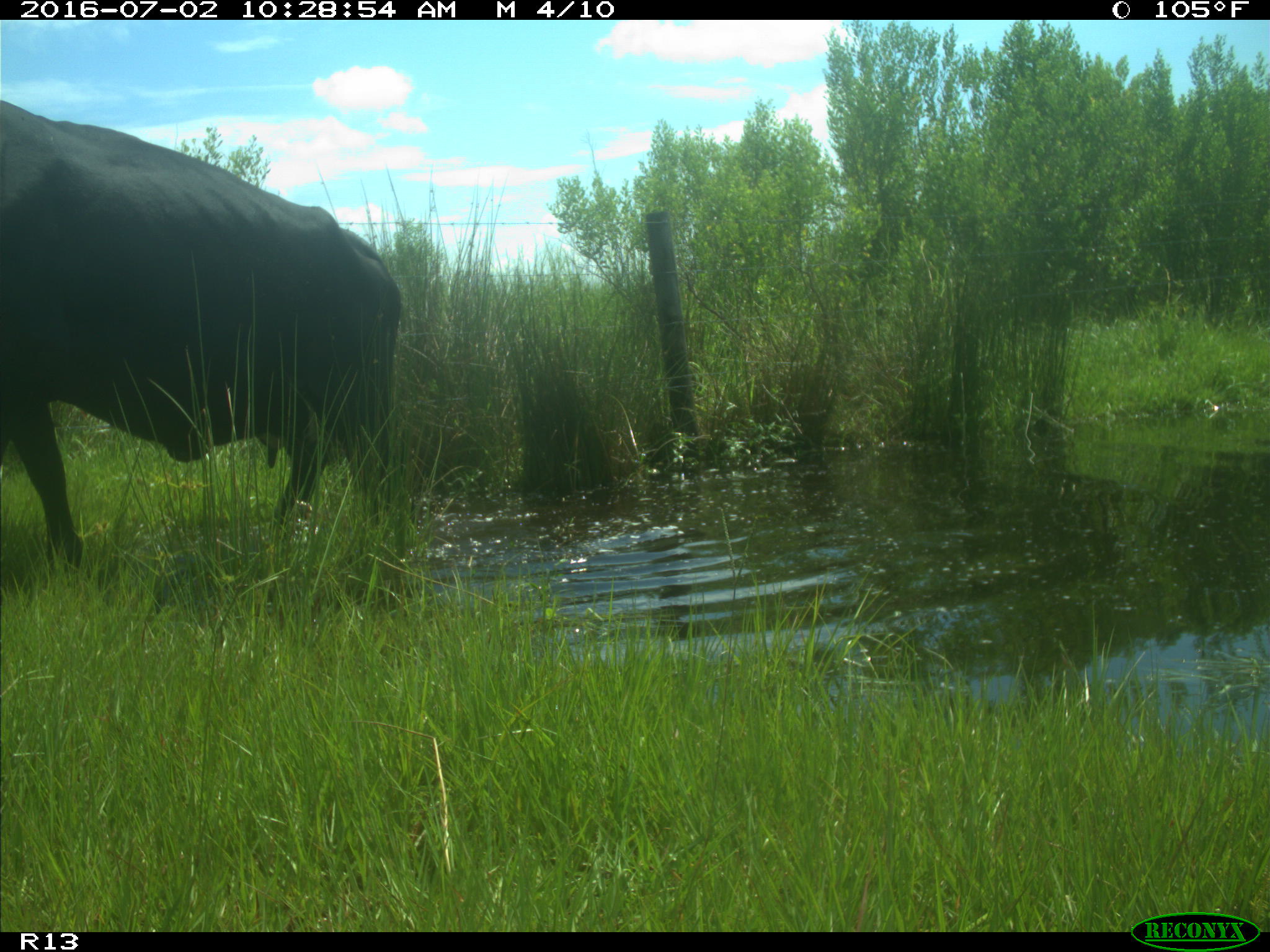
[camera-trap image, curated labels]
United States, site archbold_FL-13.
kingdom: Animalia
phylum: Chordata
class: Mammalia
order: Artiodactyla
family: Bovidae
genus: Bos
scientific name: Bos taurus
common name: domestic cow